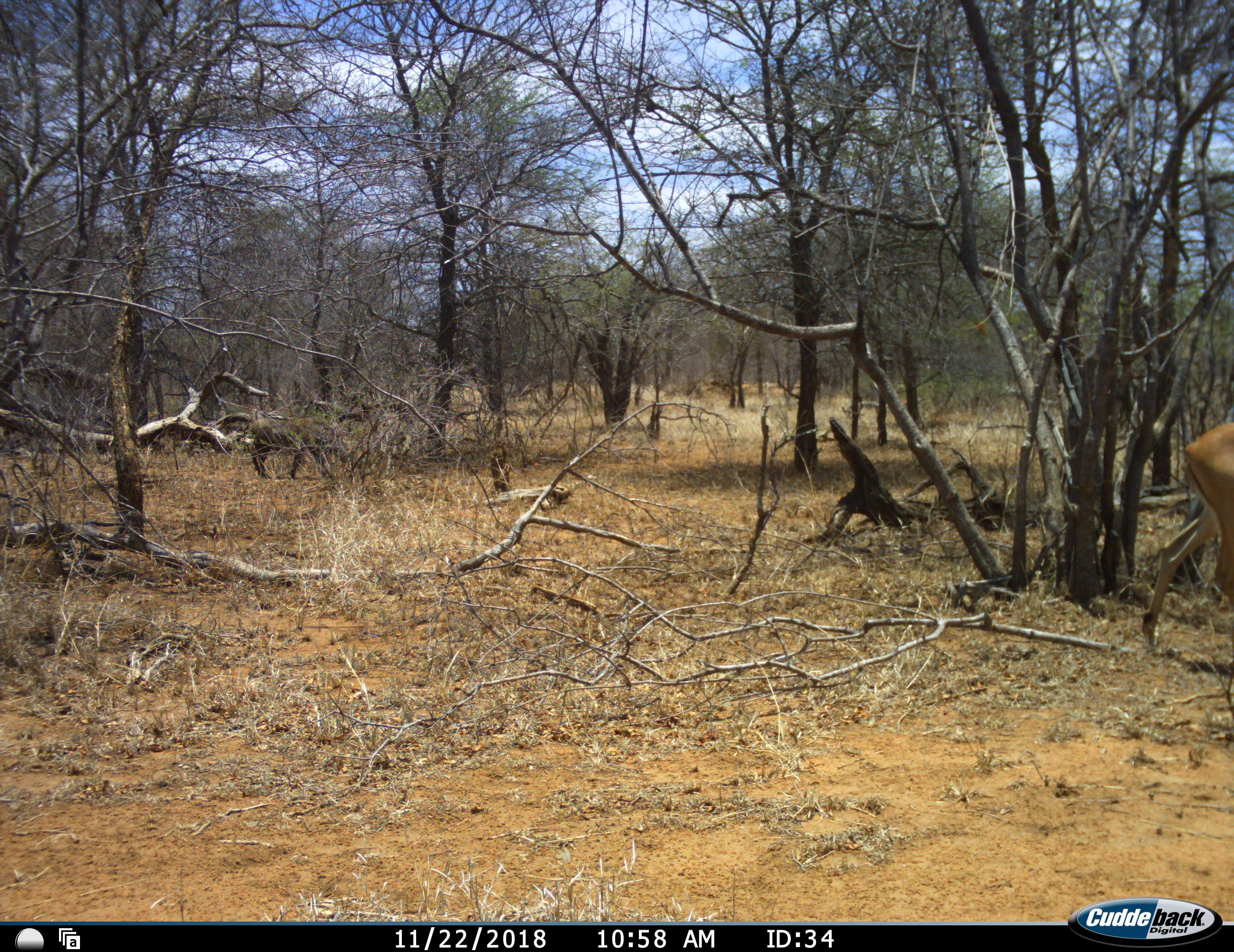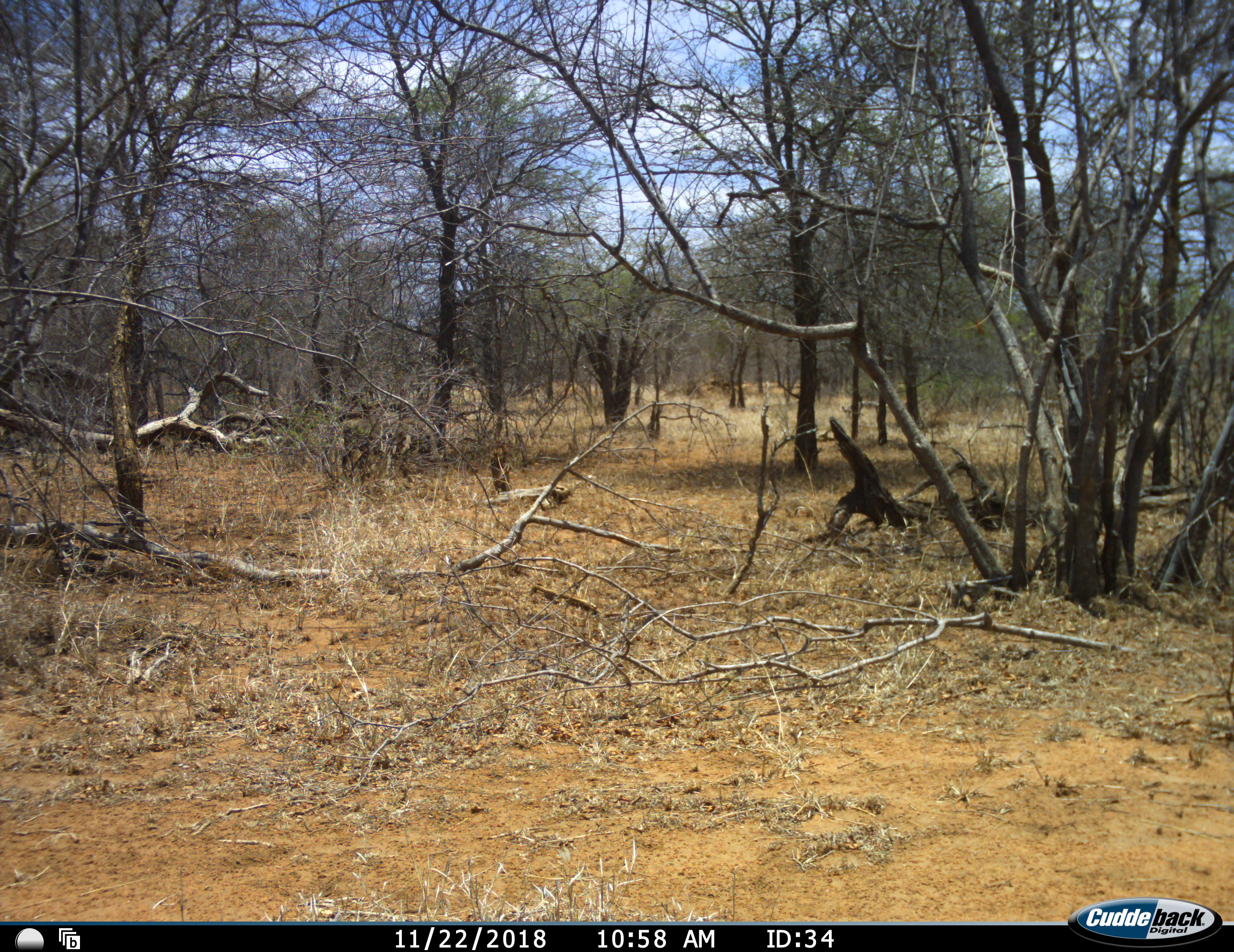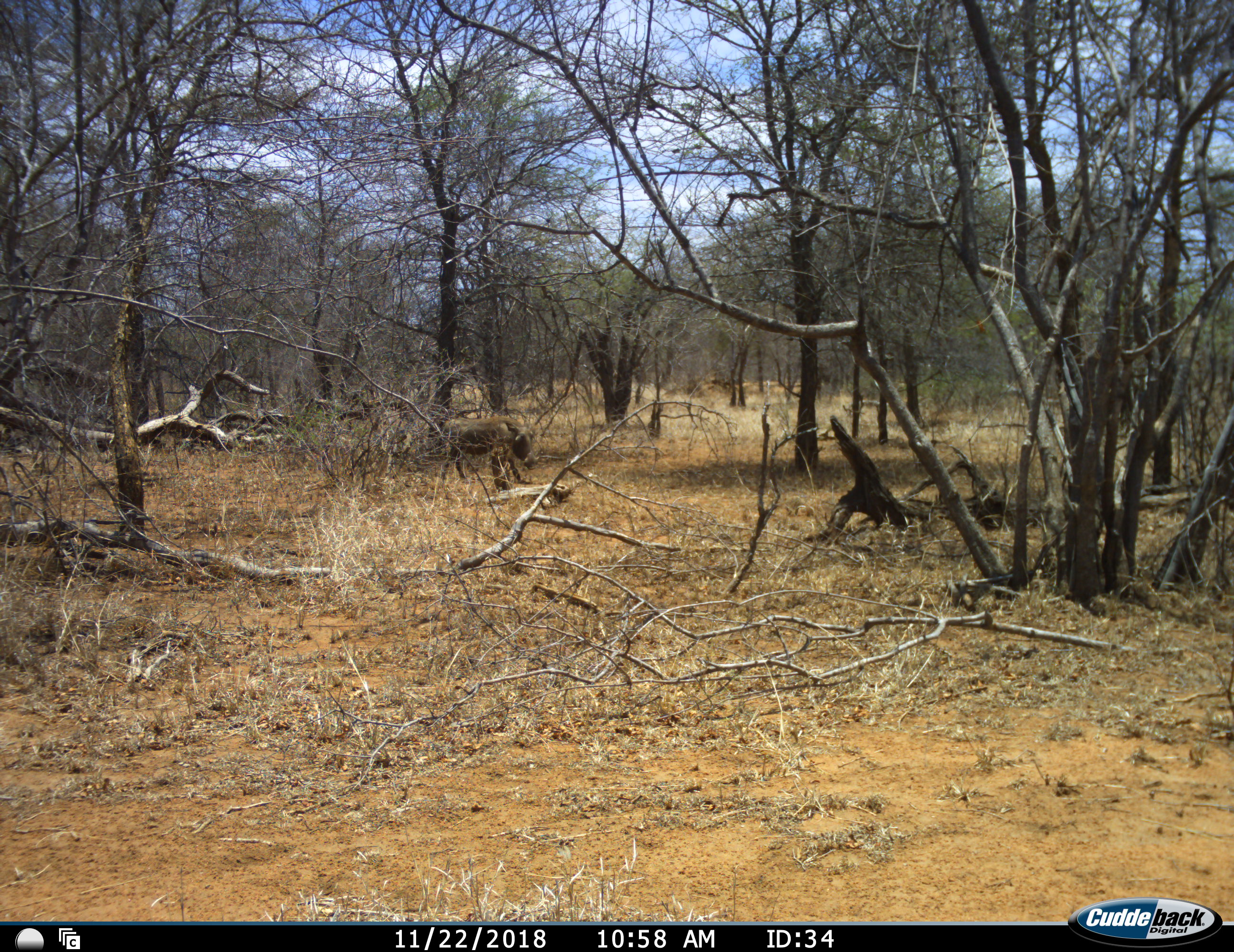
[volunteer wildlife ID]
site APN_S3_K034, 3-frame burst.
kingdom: Animalia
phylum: Chordata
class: Mammalia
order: Artiodactyla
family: Bovidae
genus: Aepyceros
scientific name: Aepyceros melampus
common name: impala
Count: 1.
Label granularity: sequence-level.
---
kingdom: Animalia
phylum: Chordata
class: Mammalia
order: Artiodactyla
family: Suidae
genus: Phacochoerus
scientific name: Phacochoerus africanus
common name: warthog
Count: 1.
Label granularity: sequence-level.